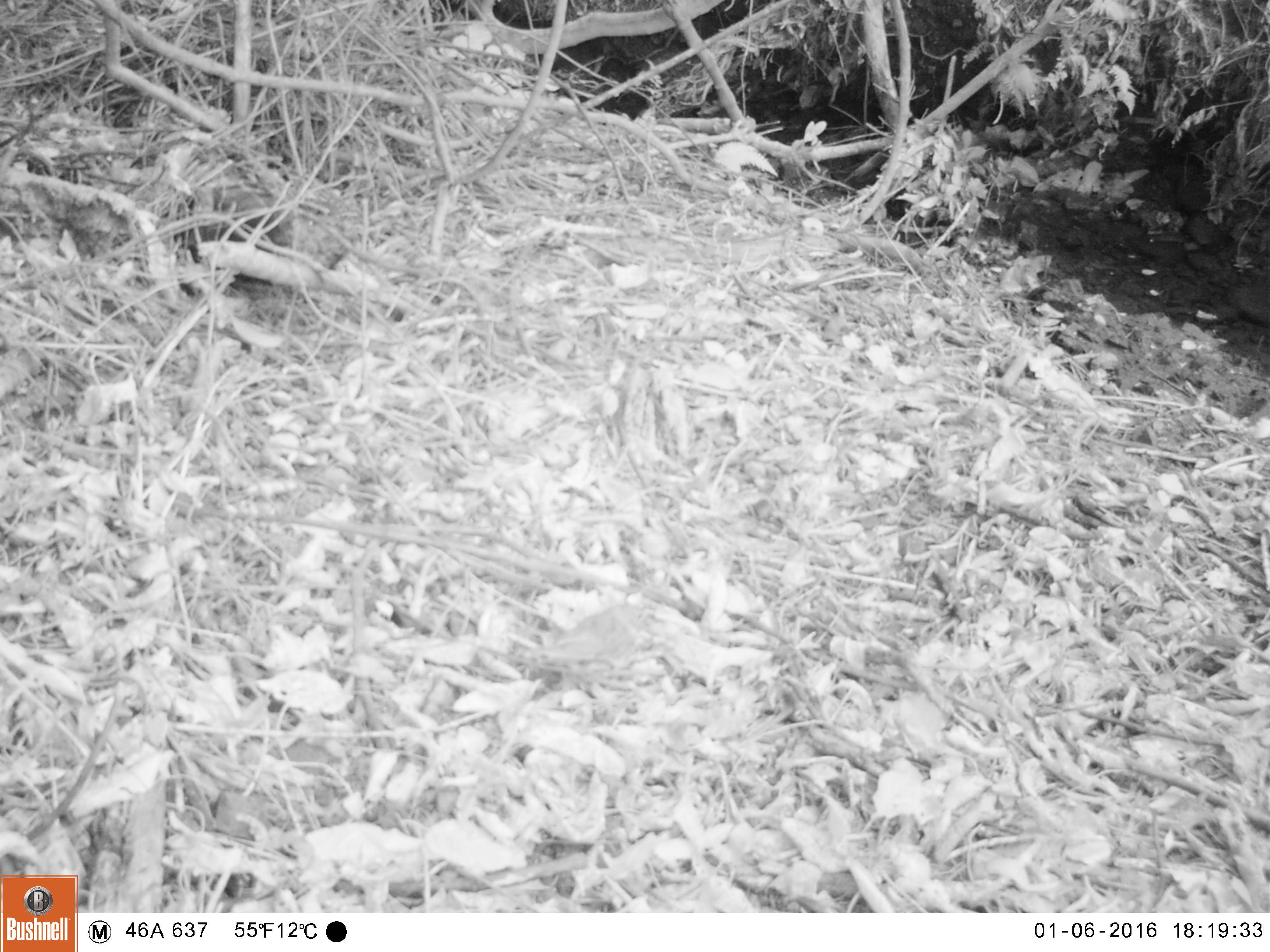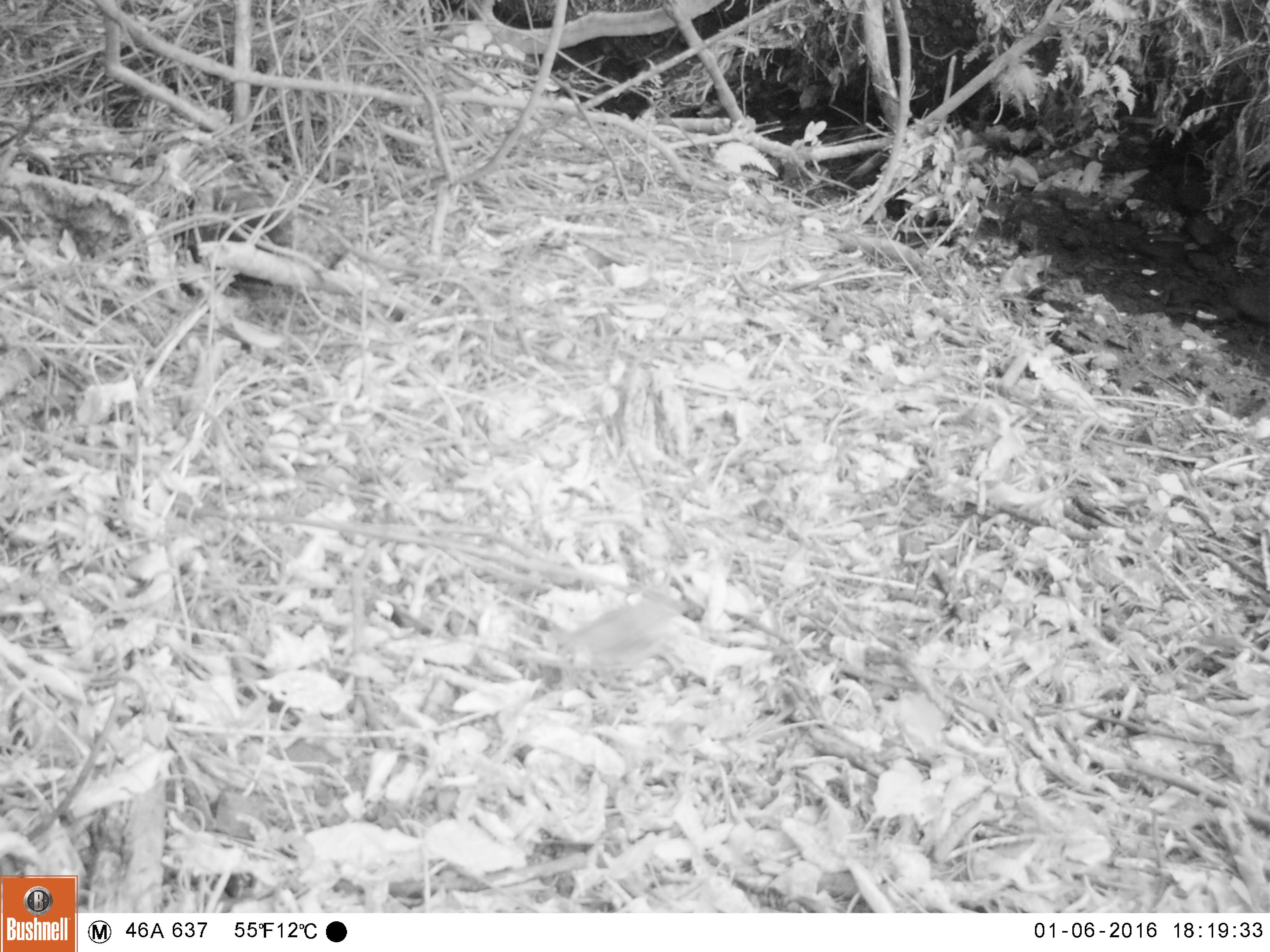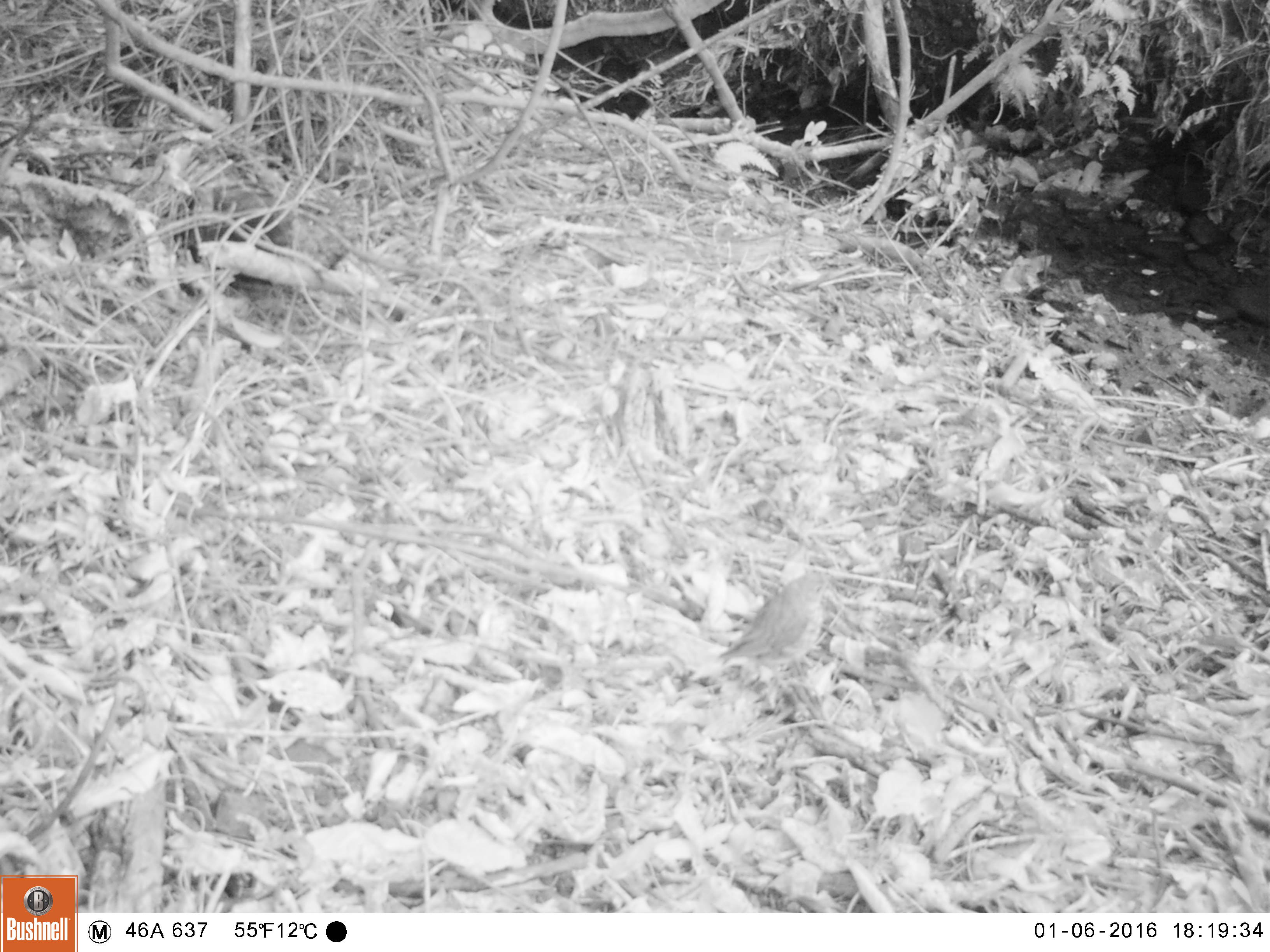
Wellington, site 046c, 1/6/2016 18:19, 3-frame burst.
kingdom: Animalia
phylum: Chordata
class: Aves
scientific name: Aves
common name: bird